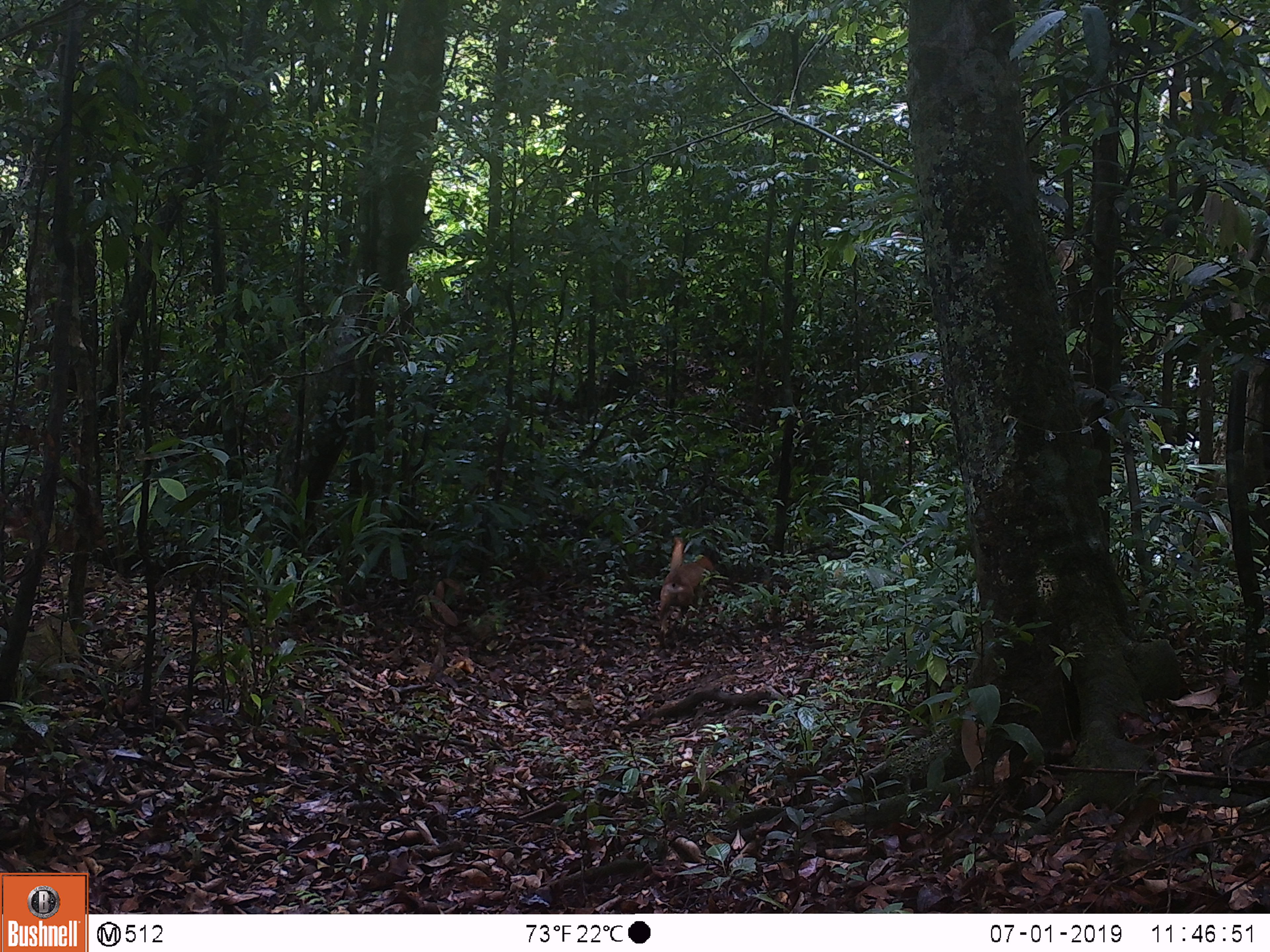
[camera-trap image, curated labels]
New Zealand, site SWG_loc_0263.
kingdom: Animalia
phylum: Chordata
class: Mammalia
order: Carnivora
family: Canidae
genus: Canis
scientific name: Canis familiaris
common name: domestic dog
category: dog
Dog (domestic dog) (Canis familiaris).